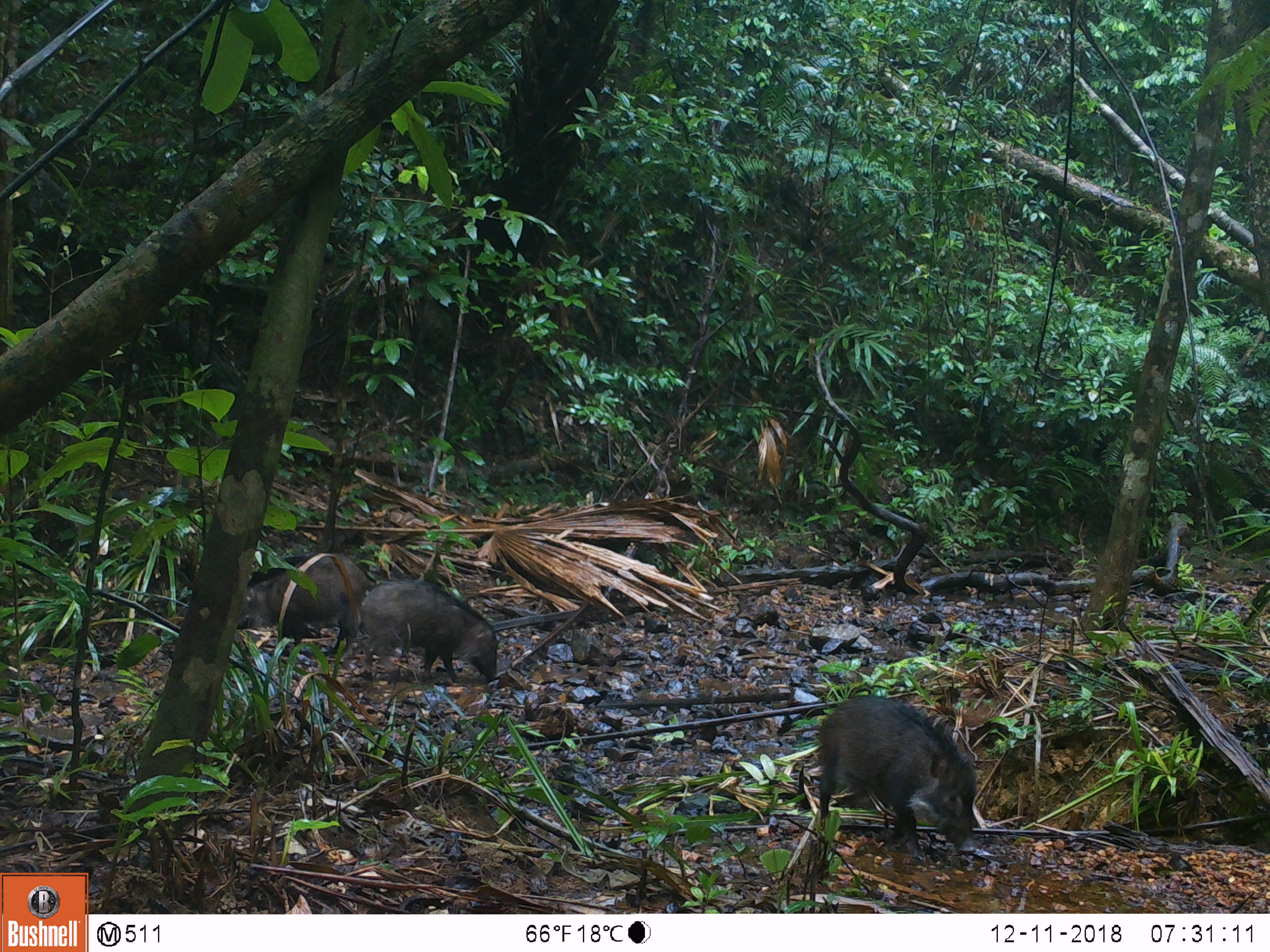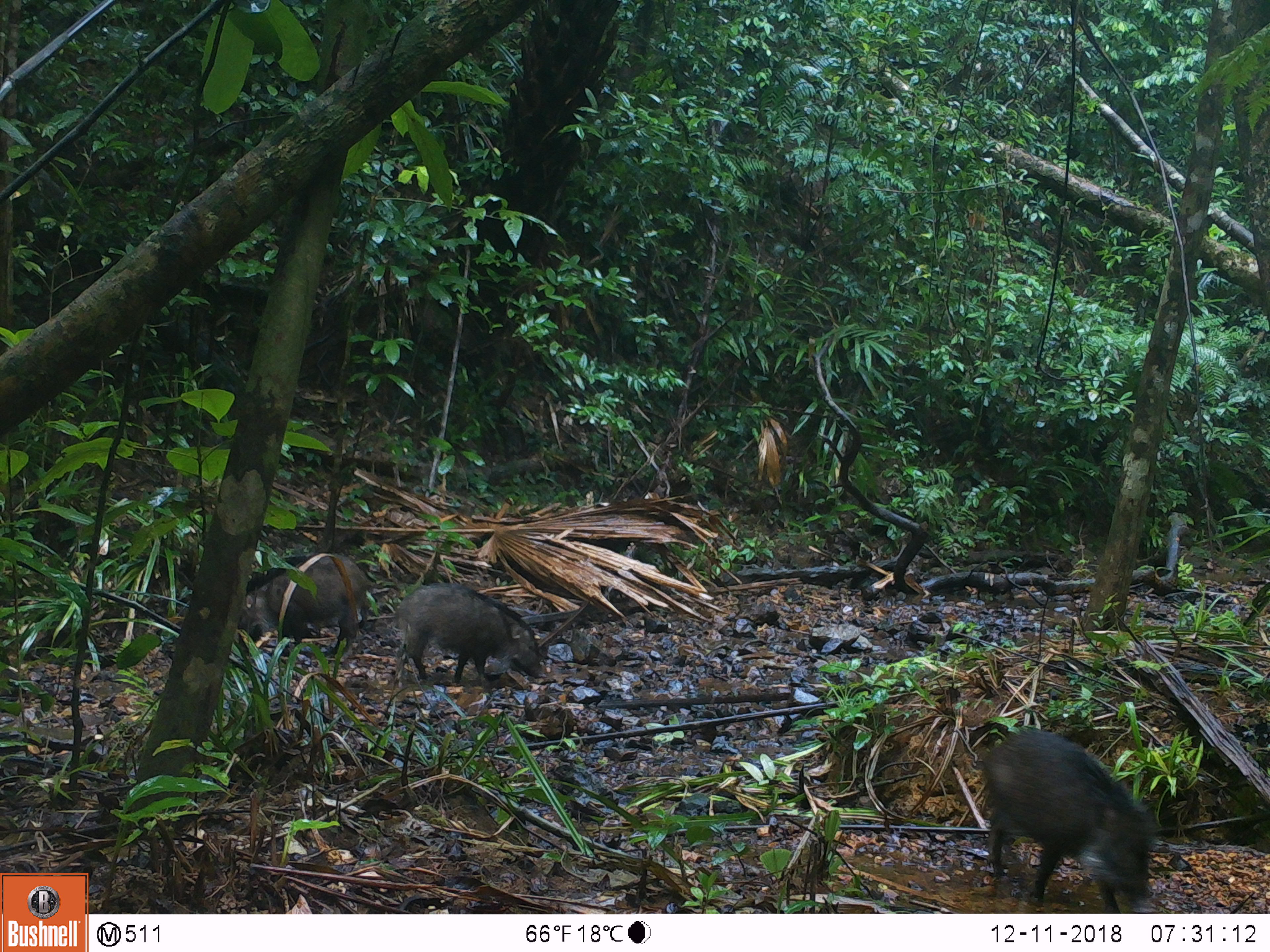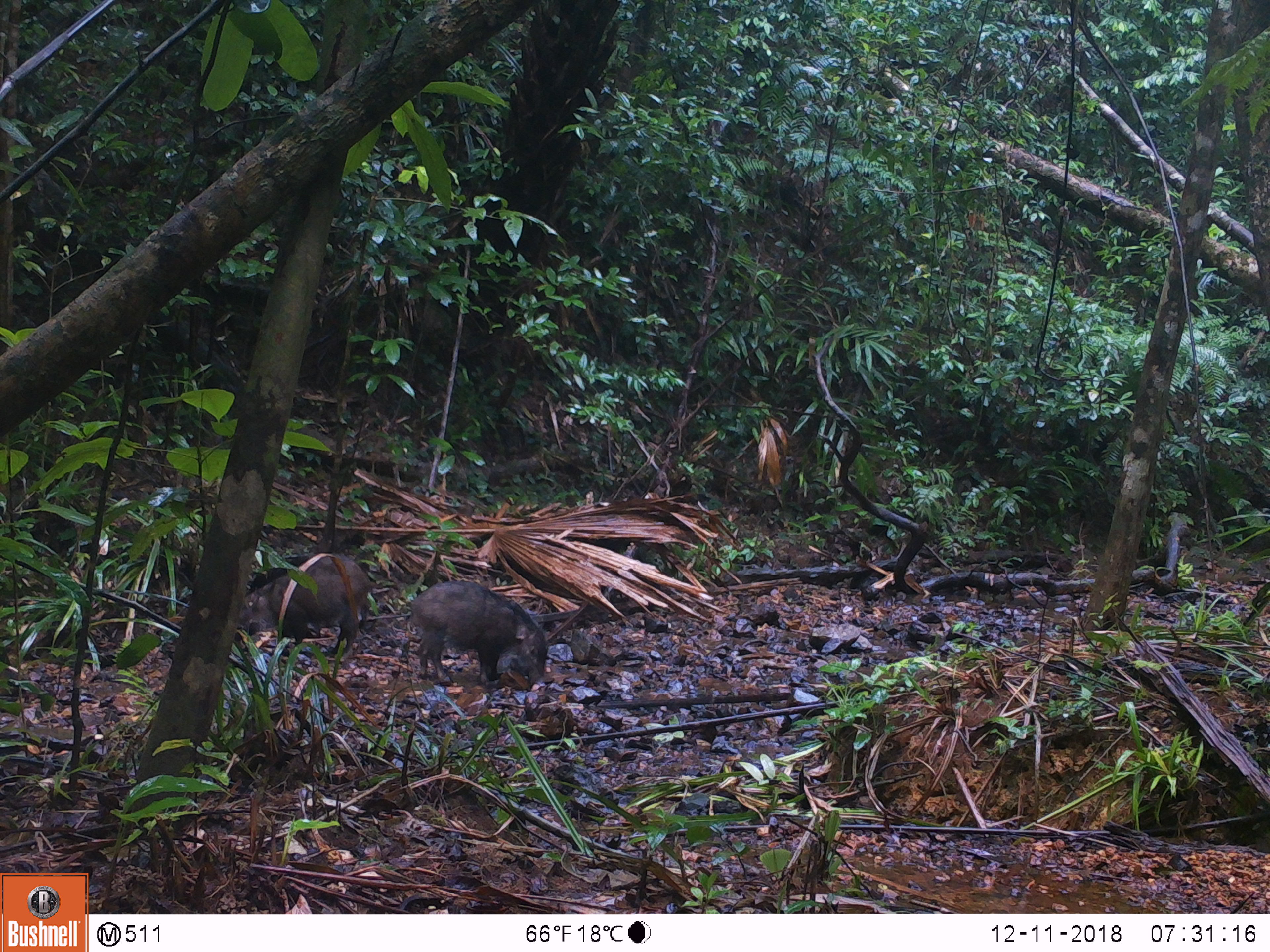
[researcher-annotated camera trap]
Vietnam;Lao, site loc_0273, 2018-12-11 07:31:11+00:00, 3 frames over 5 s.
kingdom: Animalia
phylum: Chordata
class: Mammalia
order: Artiodactyla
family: Suidae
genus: Sus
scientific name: Sus scrofa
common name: eurasian wild pig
Eurasian wild pig (Sus scrofa). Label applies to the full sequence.